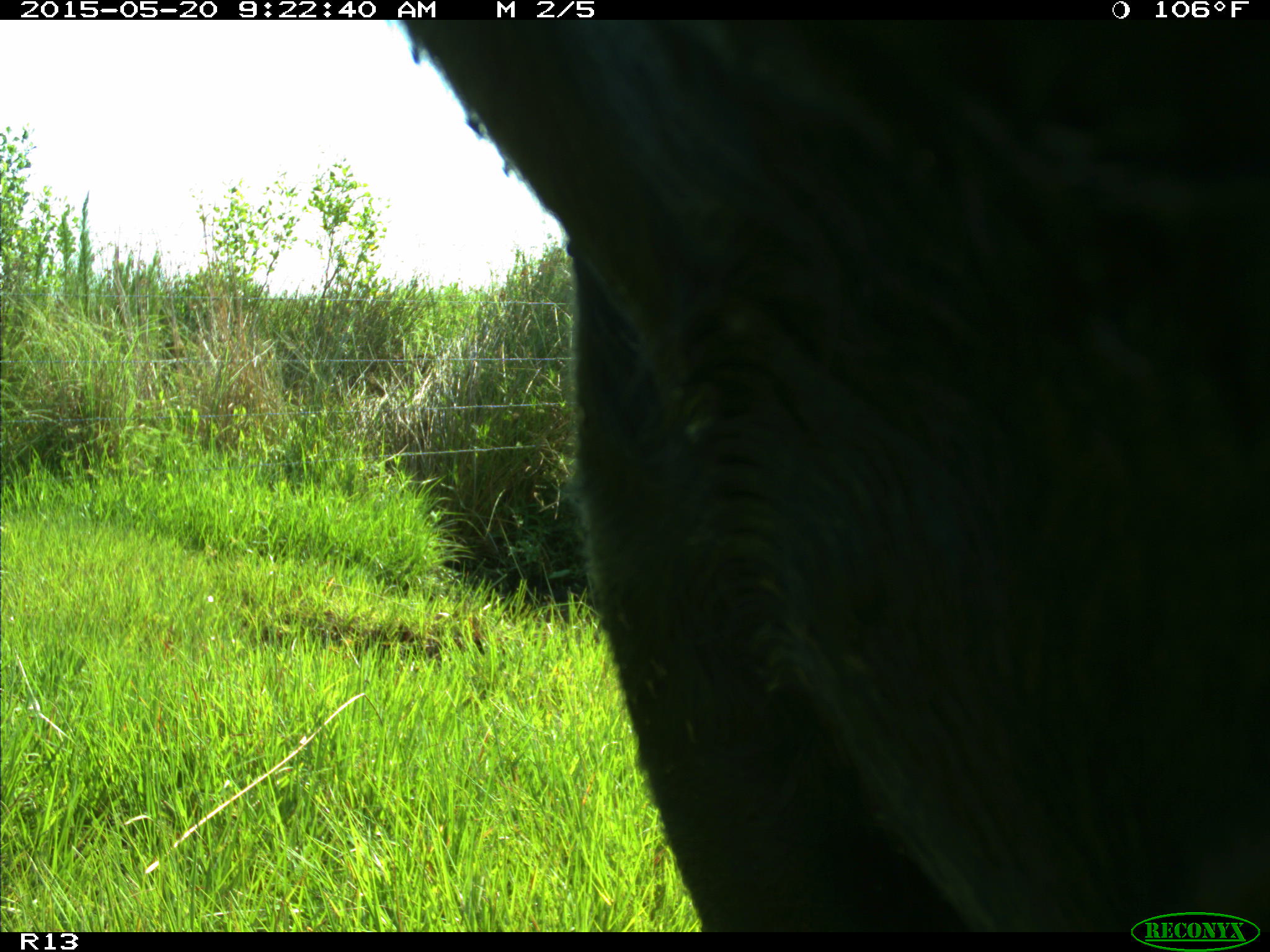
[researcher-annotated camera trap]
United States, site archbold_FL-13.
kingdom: Animalia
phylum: Chordata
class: Mammalia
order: Artiodactyla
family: Bovidae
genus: Bos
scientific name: Bos taurus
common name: domestic cow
Bos taurus (domestic cow).